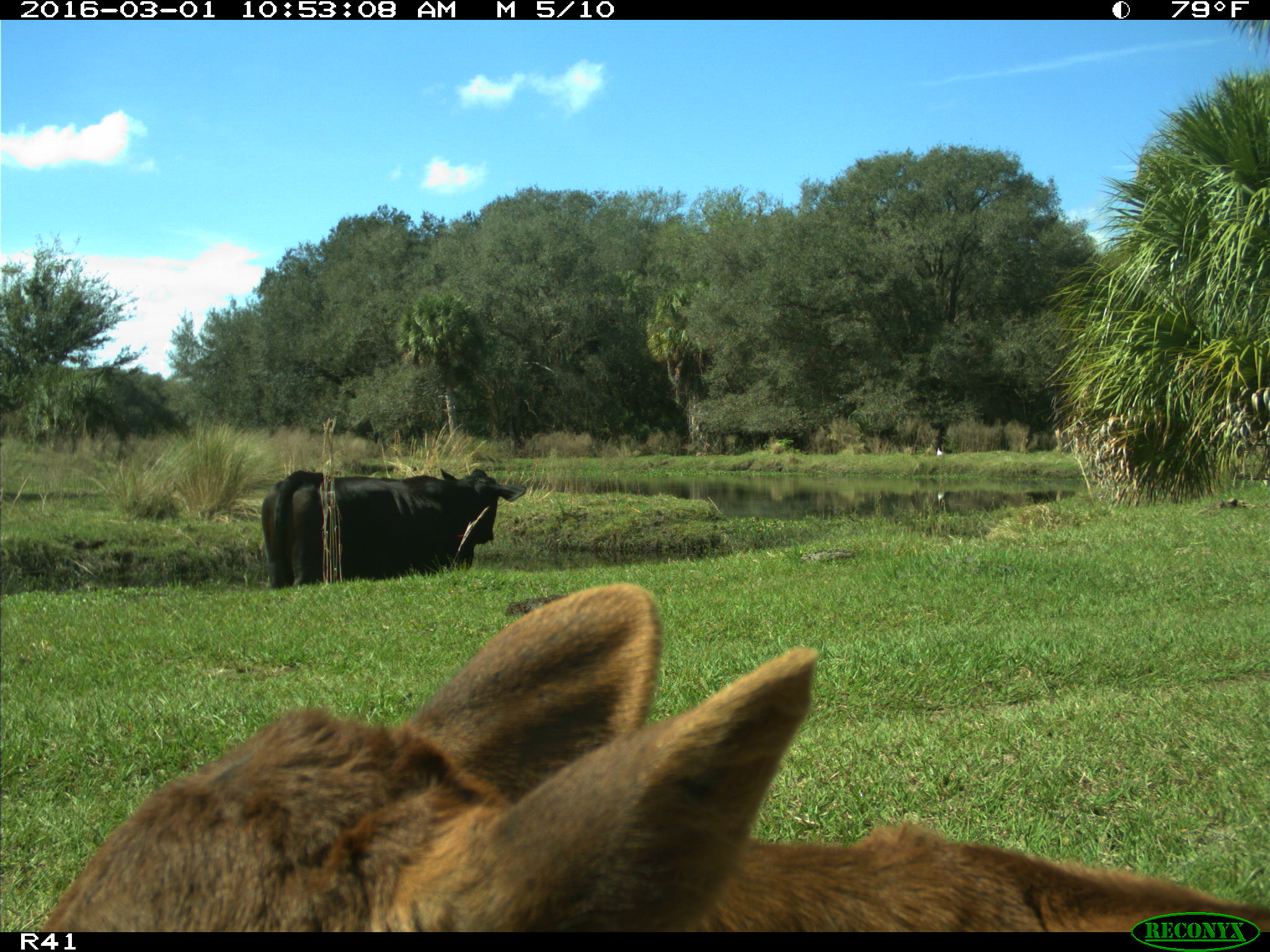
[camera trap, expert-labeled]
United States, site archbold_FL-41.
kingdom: Animalia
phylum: Chordata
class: Mammalia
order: Artiodactyla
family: Bovidae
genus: Bos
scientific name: Bos taurus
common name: domestic cow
Bos taurus (domestic cow).